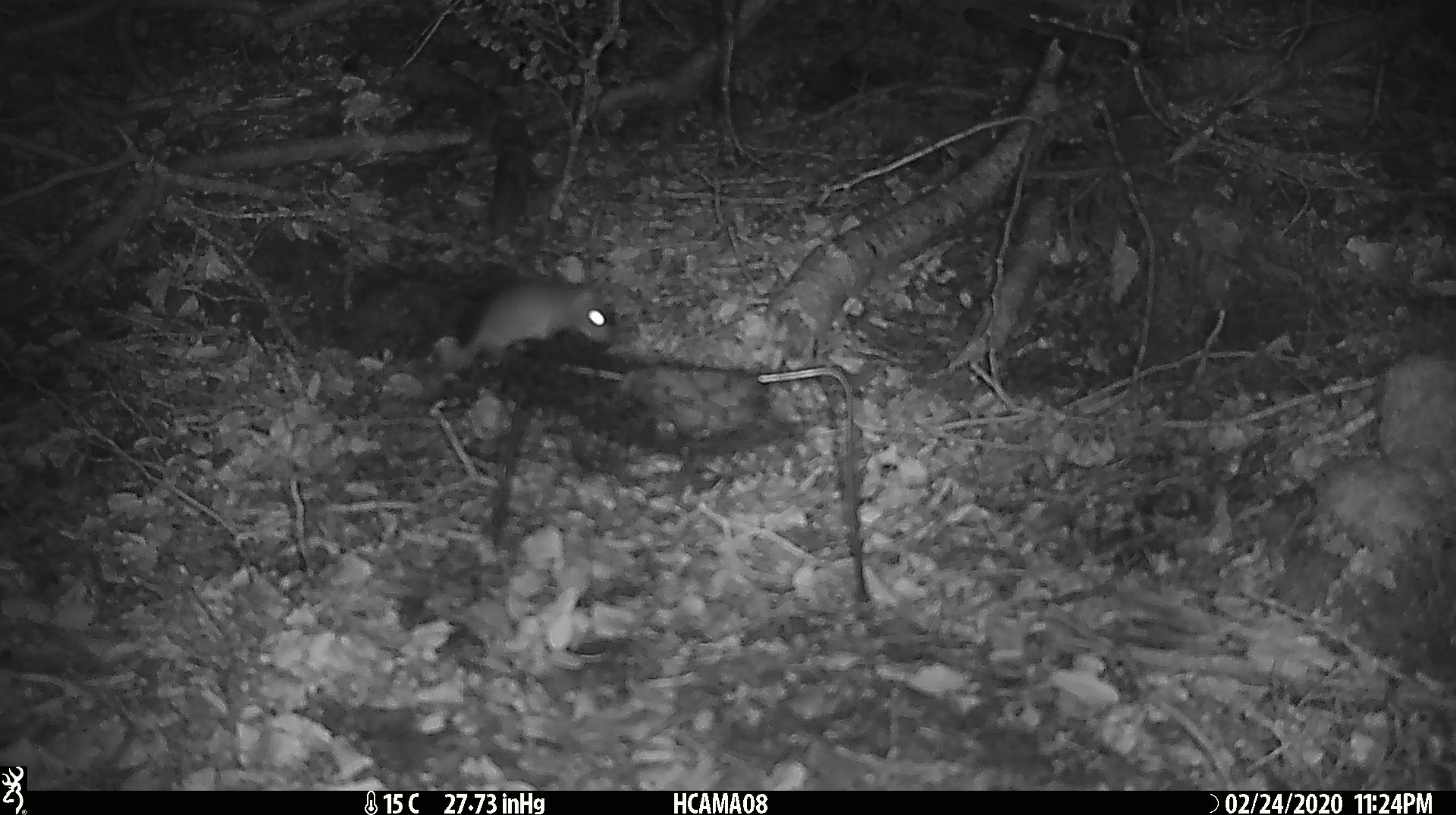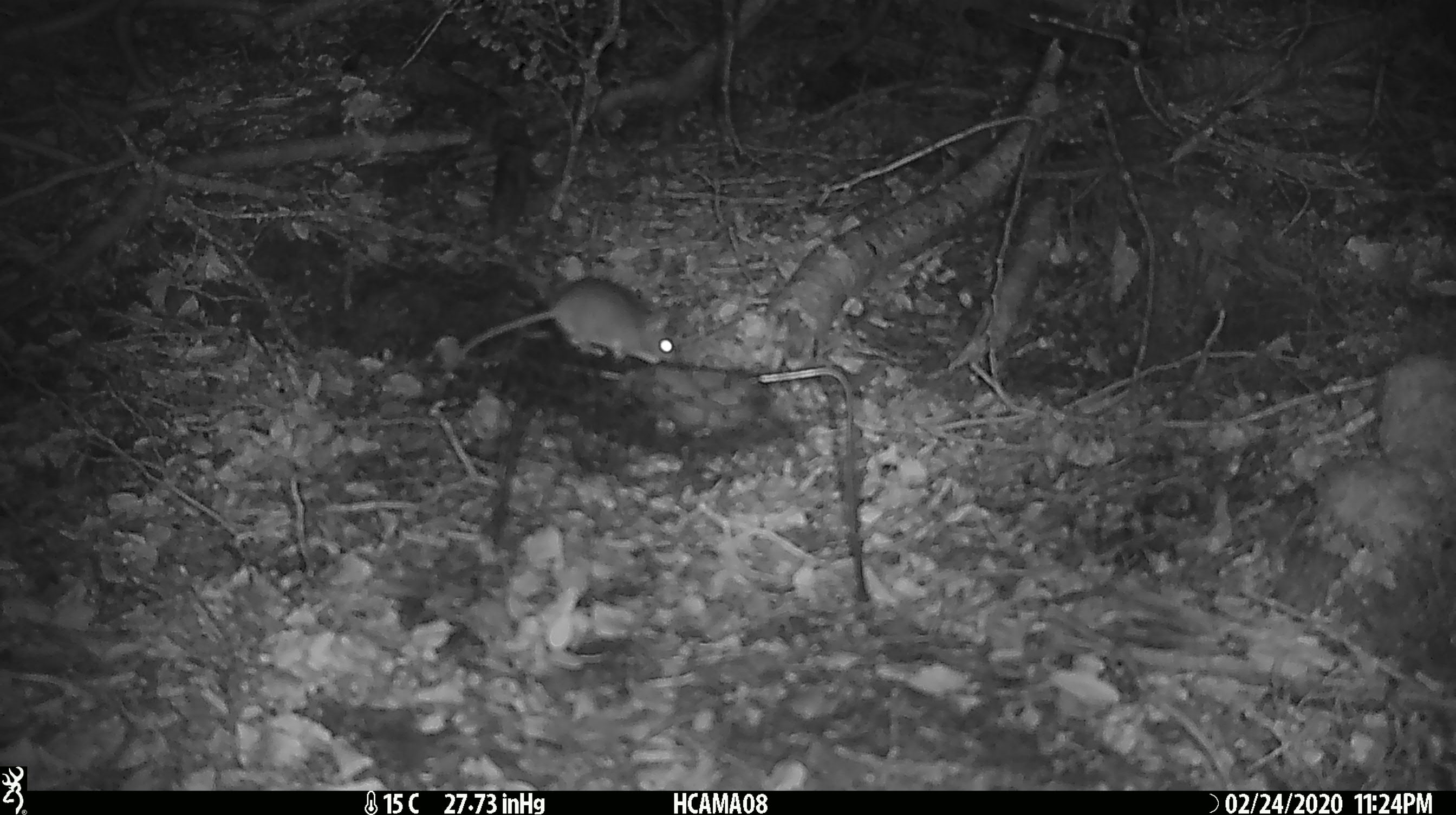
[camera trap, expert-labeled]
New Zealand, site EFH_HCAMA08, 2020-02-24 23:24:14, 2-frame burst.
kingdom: Animalia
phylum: Chordata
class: Mammalia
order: Rodentia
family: Muridae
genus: Mus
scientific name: Mus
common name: mouse